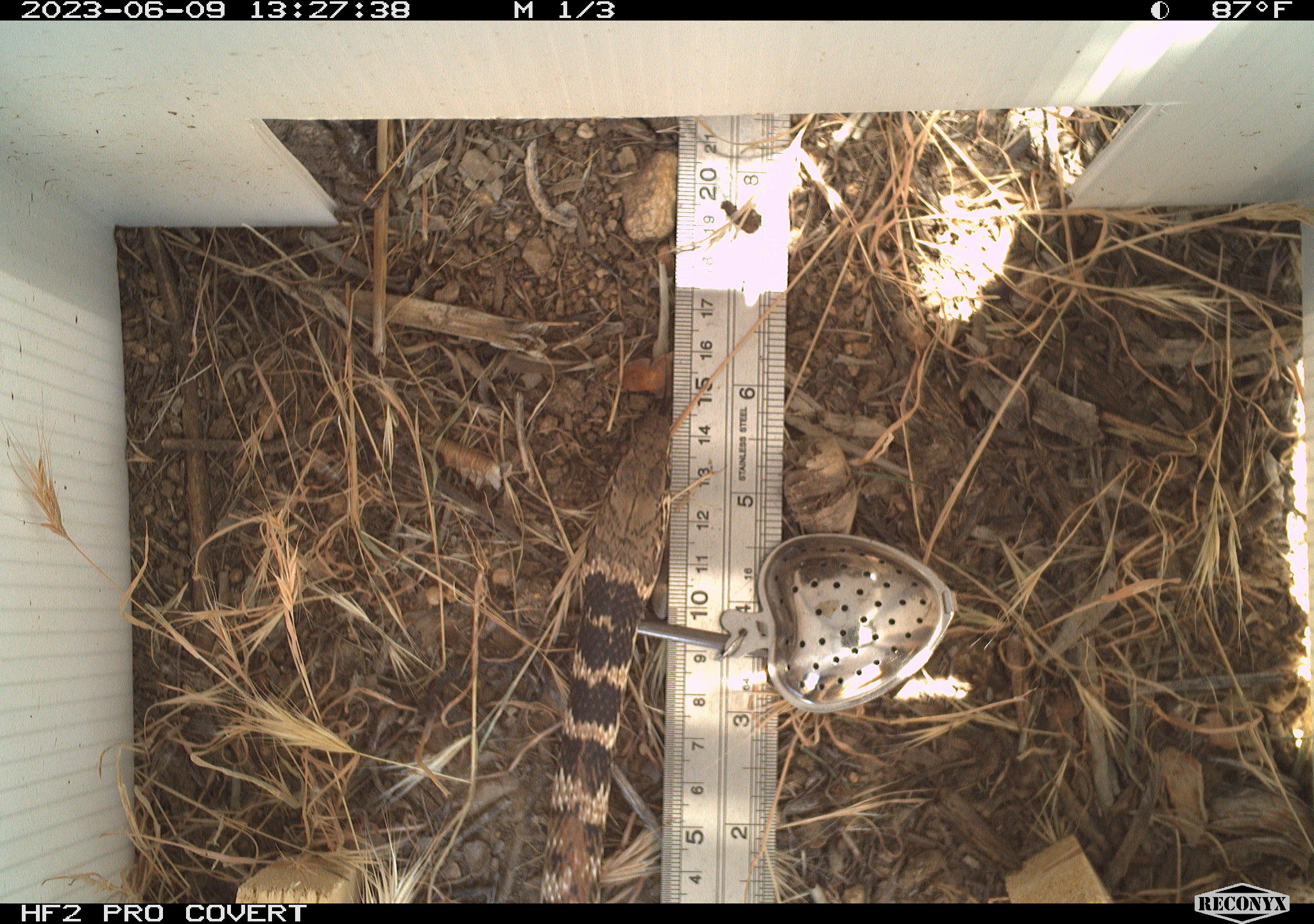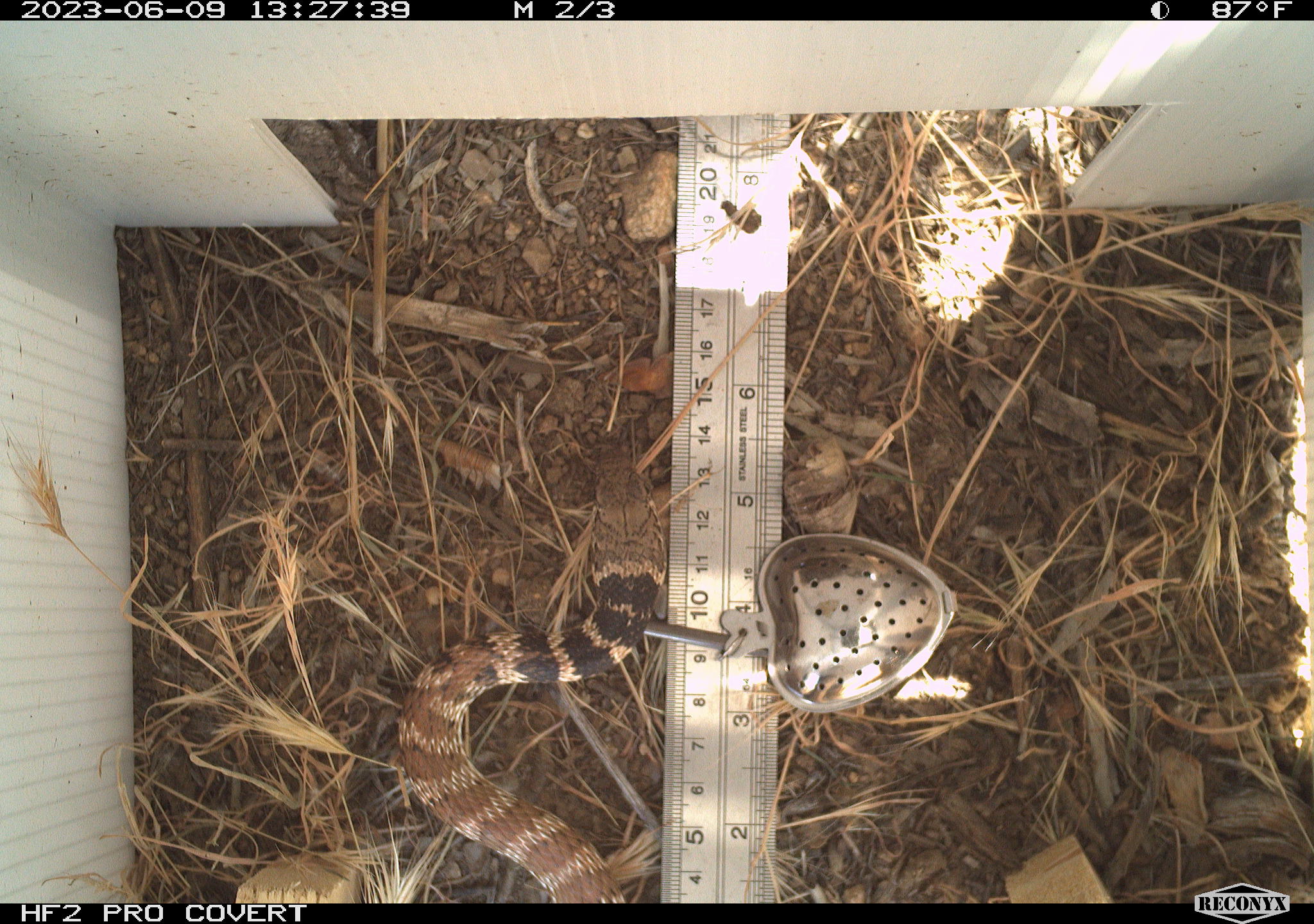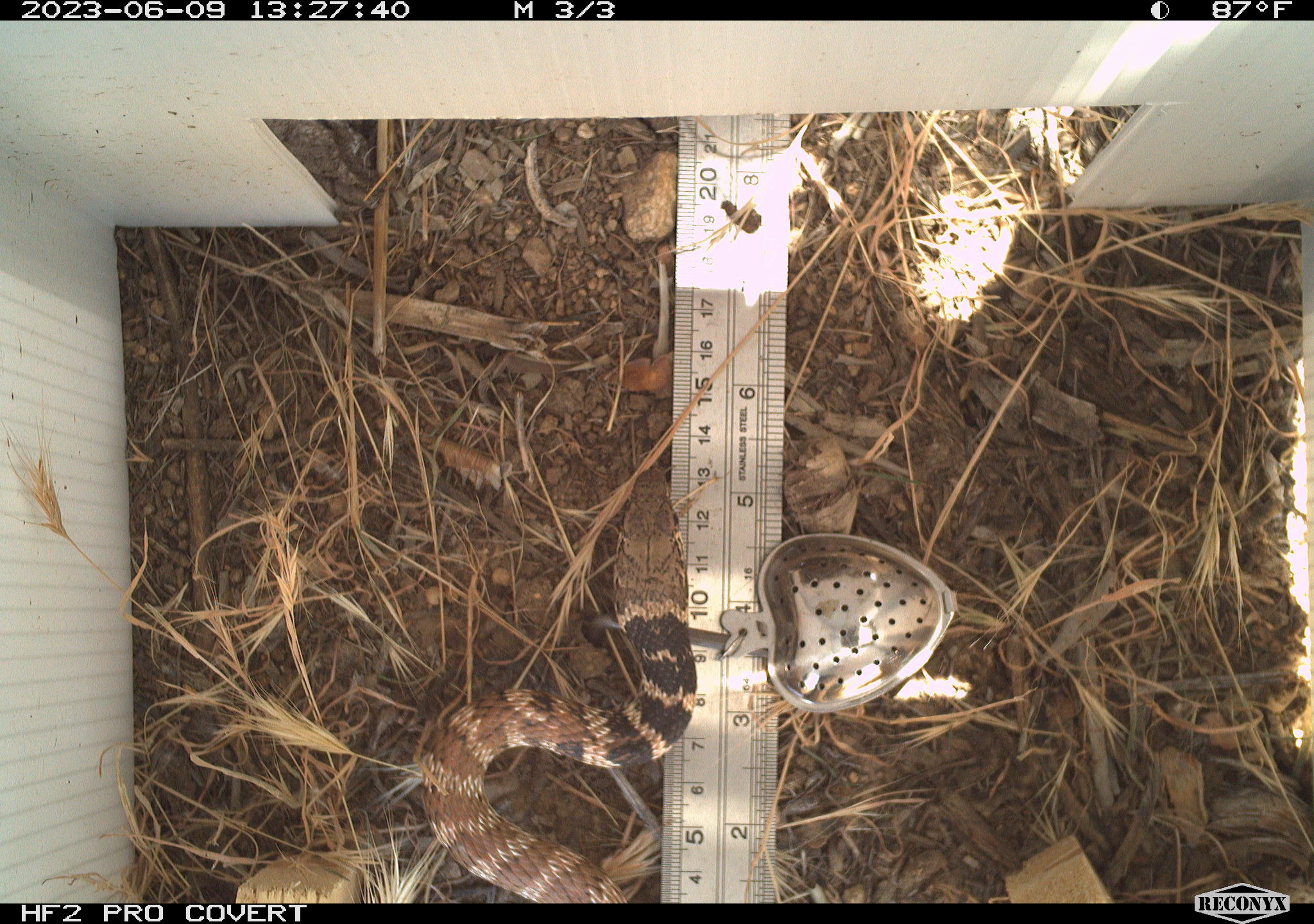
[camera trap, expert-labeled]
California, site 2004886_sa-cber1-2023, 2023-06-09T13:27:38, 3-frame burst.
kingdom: Animalia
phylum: Chordata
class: Reptilia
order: Squamata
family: Colubridae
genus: Masticophis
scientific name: Masticophis flagellum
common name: coachwhip